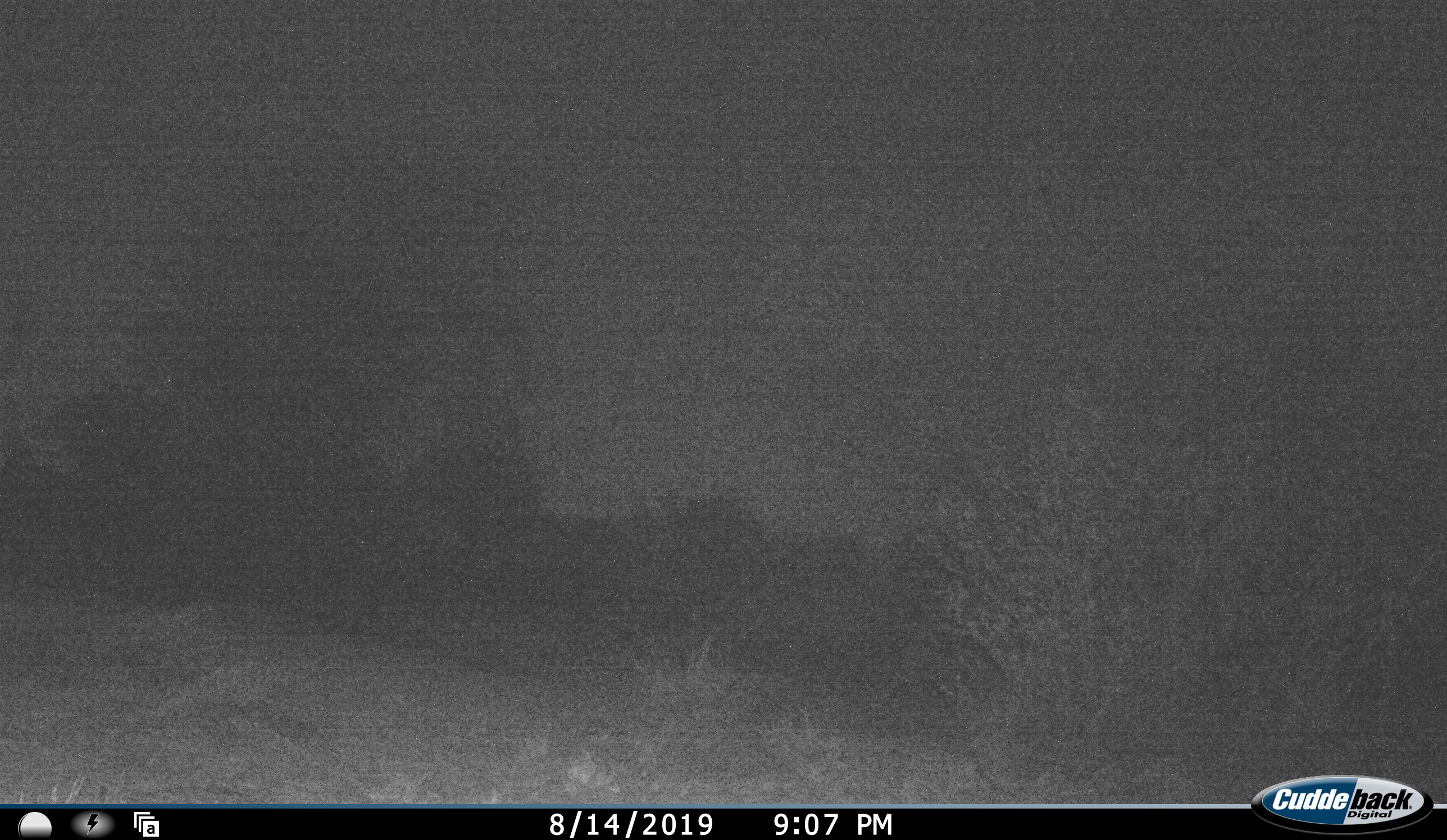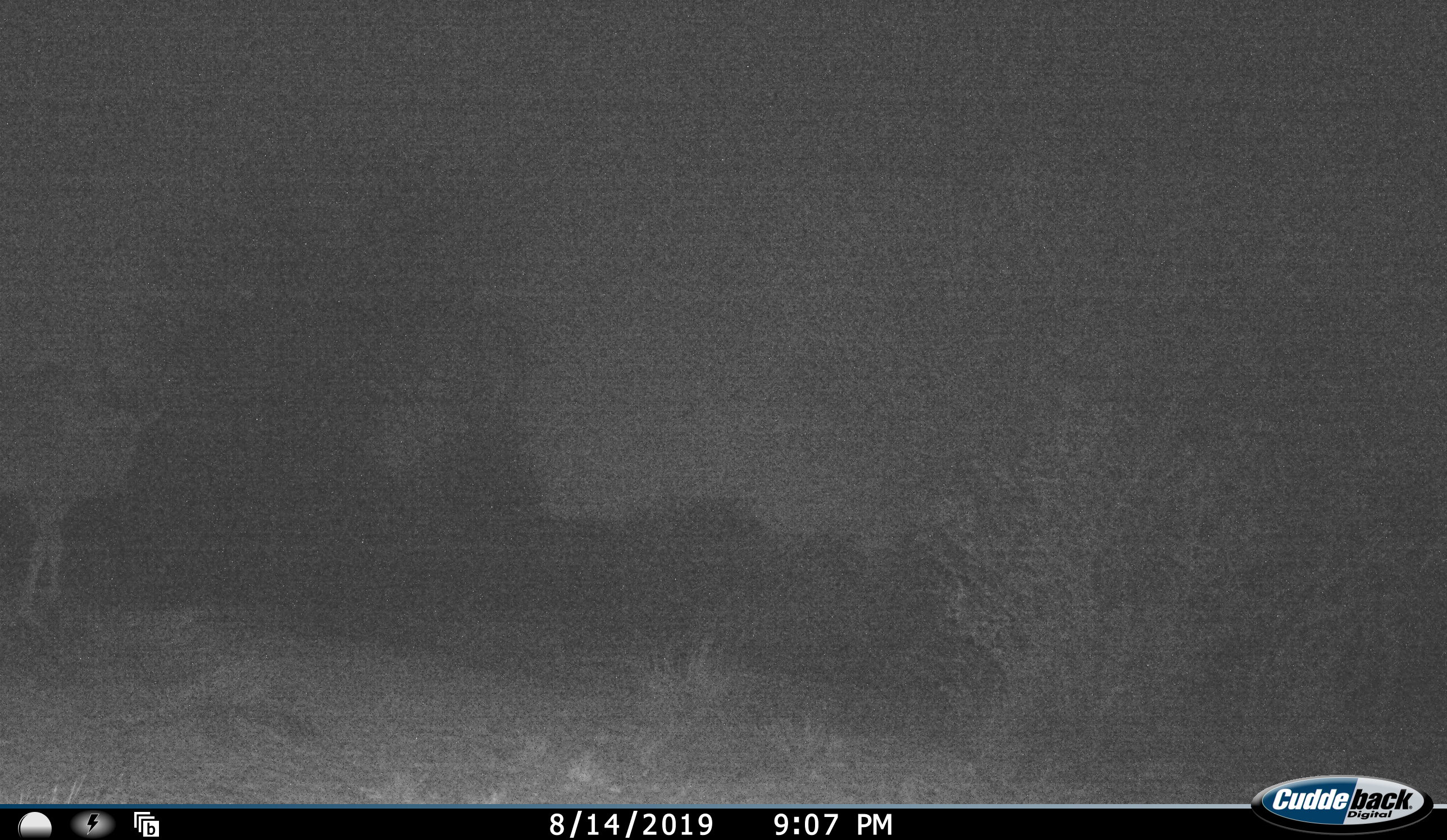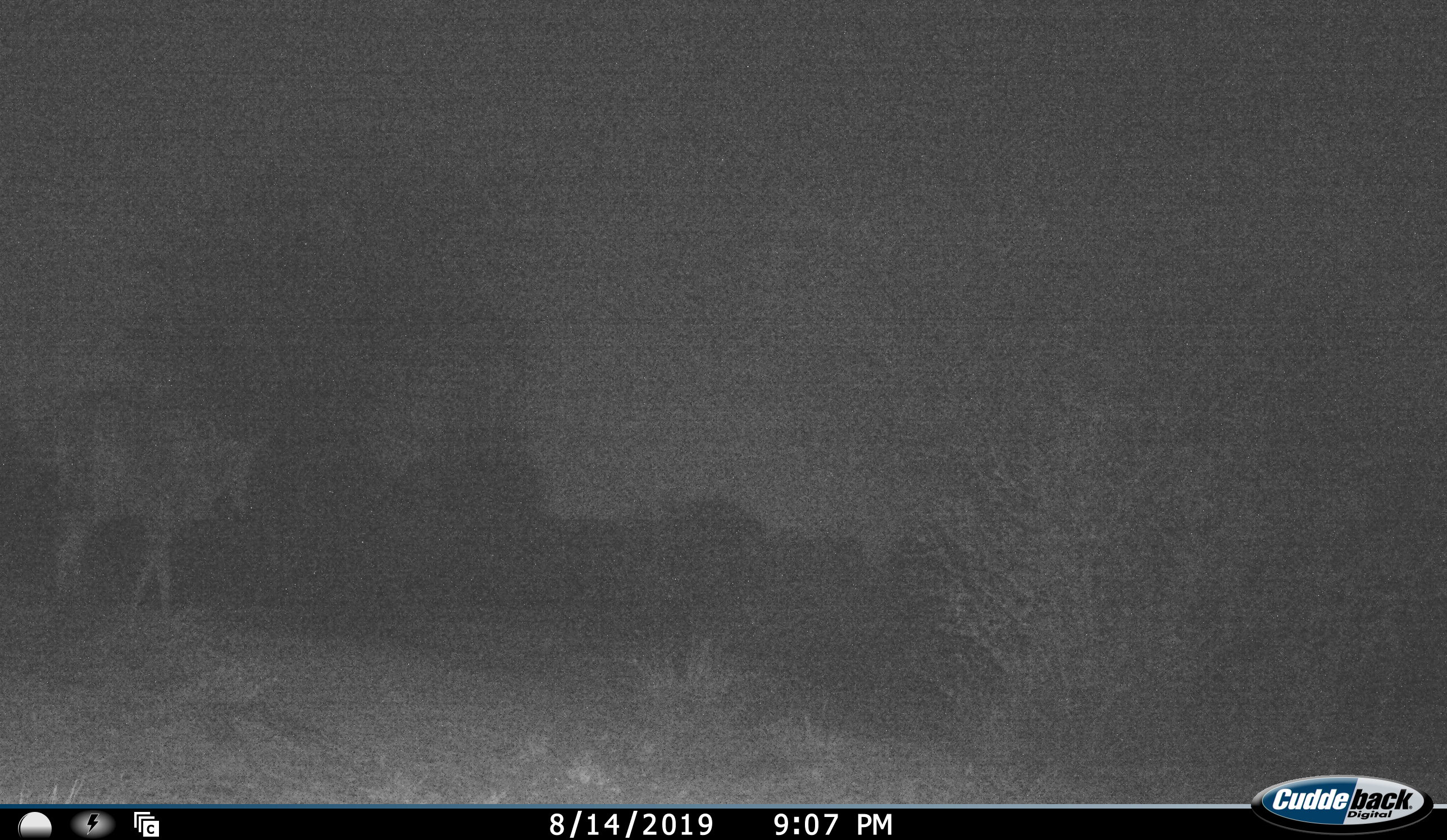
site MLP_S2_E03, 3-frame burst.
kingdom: Animalia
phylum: Chordata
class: Mammalia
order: Artiodactyla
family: Bovidae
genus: Tragelaphus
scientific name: Tragelaphus oryx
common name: eland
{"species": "eland (Tragelaphus oryx)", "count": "1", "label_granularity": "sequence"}